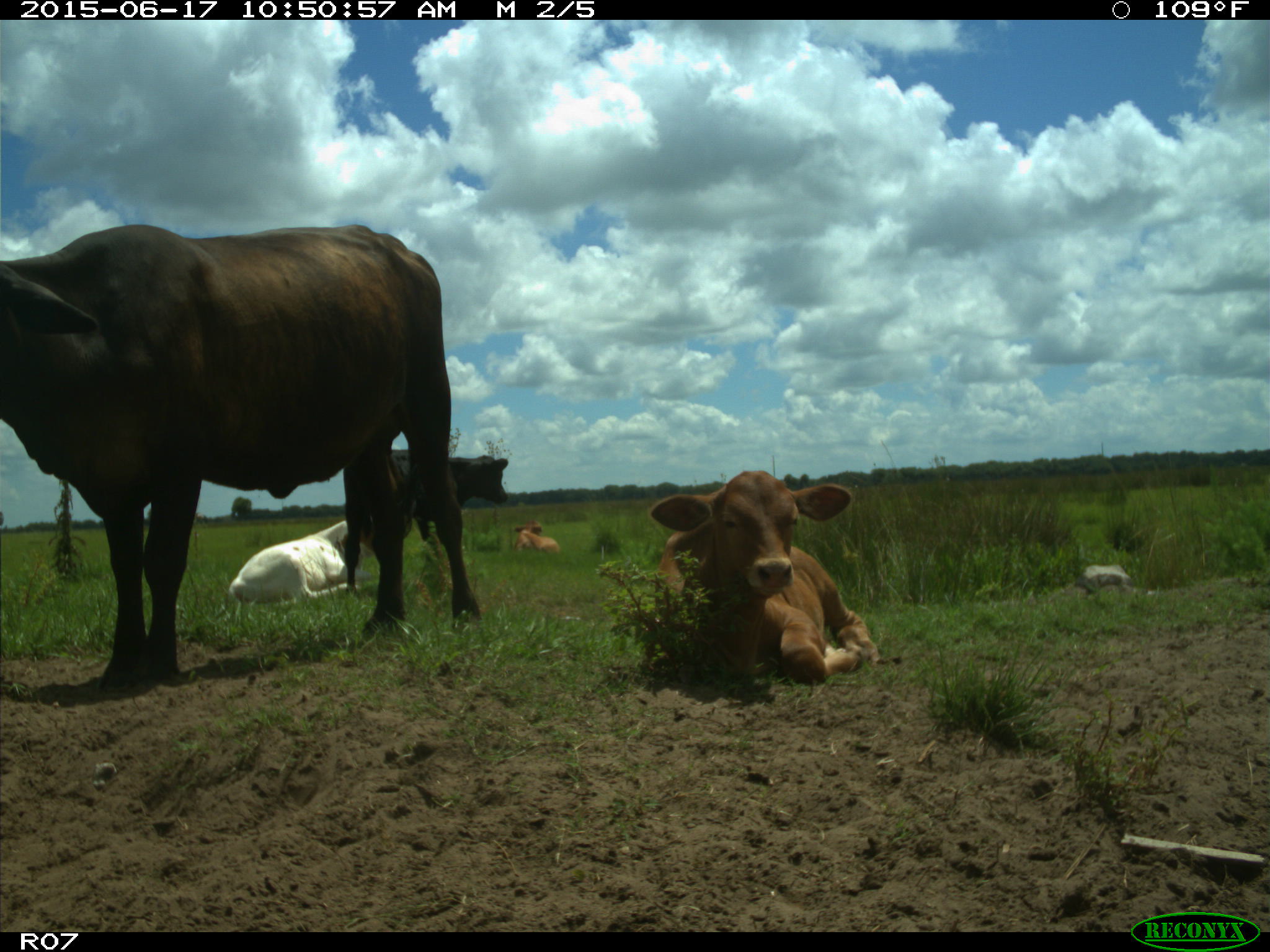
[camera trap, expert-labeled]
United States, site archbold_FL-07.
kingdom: Animalia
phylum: Chordata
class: Mammalia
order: Artiodactyla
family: Bovidae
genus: Bos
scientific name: Bos taurus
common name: domestic cow